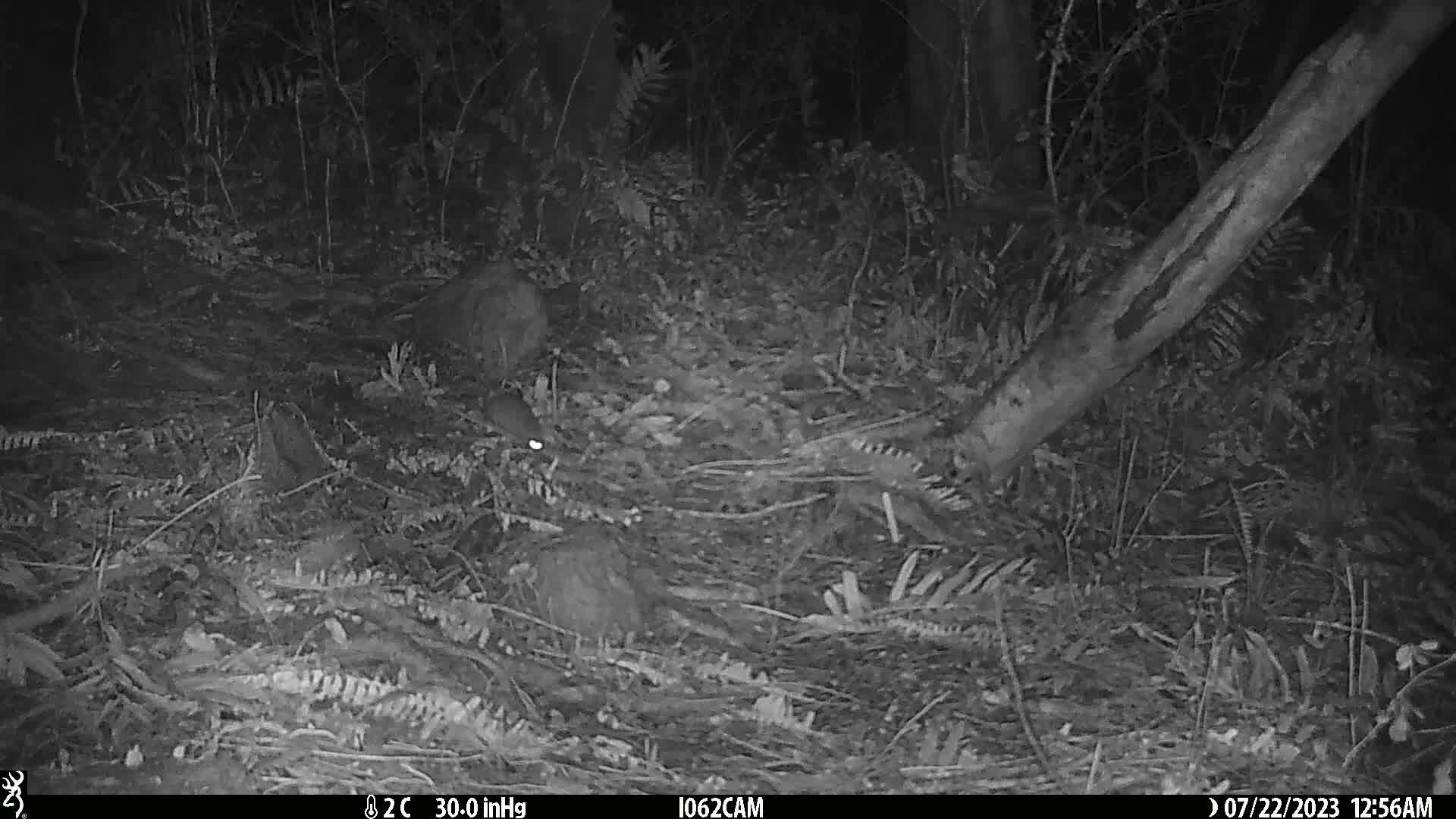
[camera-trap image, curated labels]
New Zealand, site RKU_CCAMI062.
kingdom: Animalia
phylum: Chordata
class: Mammalia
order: Rodentia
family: Muridae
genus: Rattus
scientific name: Rattus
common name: rat